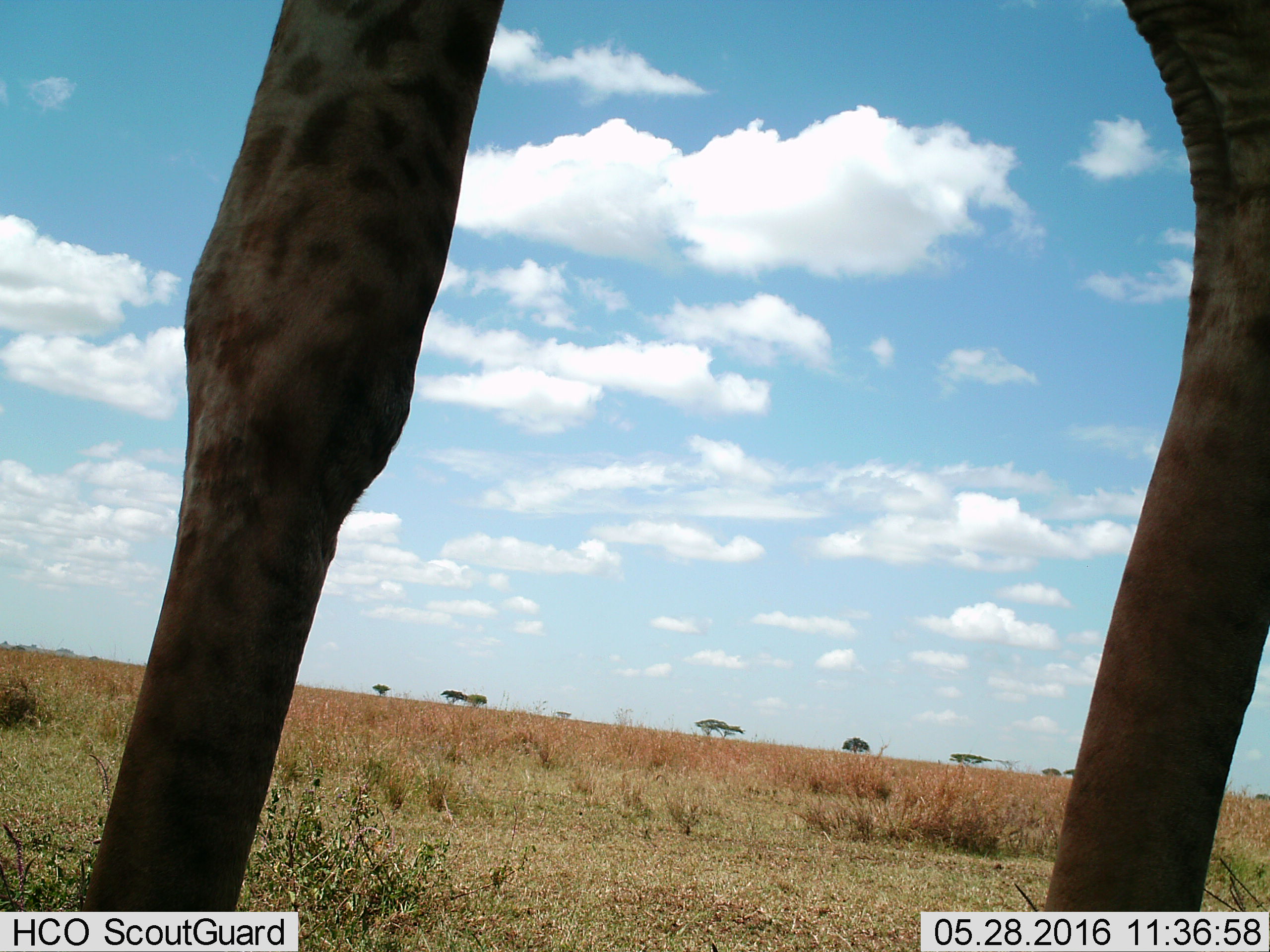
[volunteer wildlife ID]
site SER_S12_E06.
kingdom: Animalia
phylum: Chordata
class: Mammalia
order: Artiodactyla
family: Giraffidae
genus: Giraffa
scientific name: Giraffa camelopardalis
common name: giraffe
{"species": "giraffe (Giraffa camelopardalis)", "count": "1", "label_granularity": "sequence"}